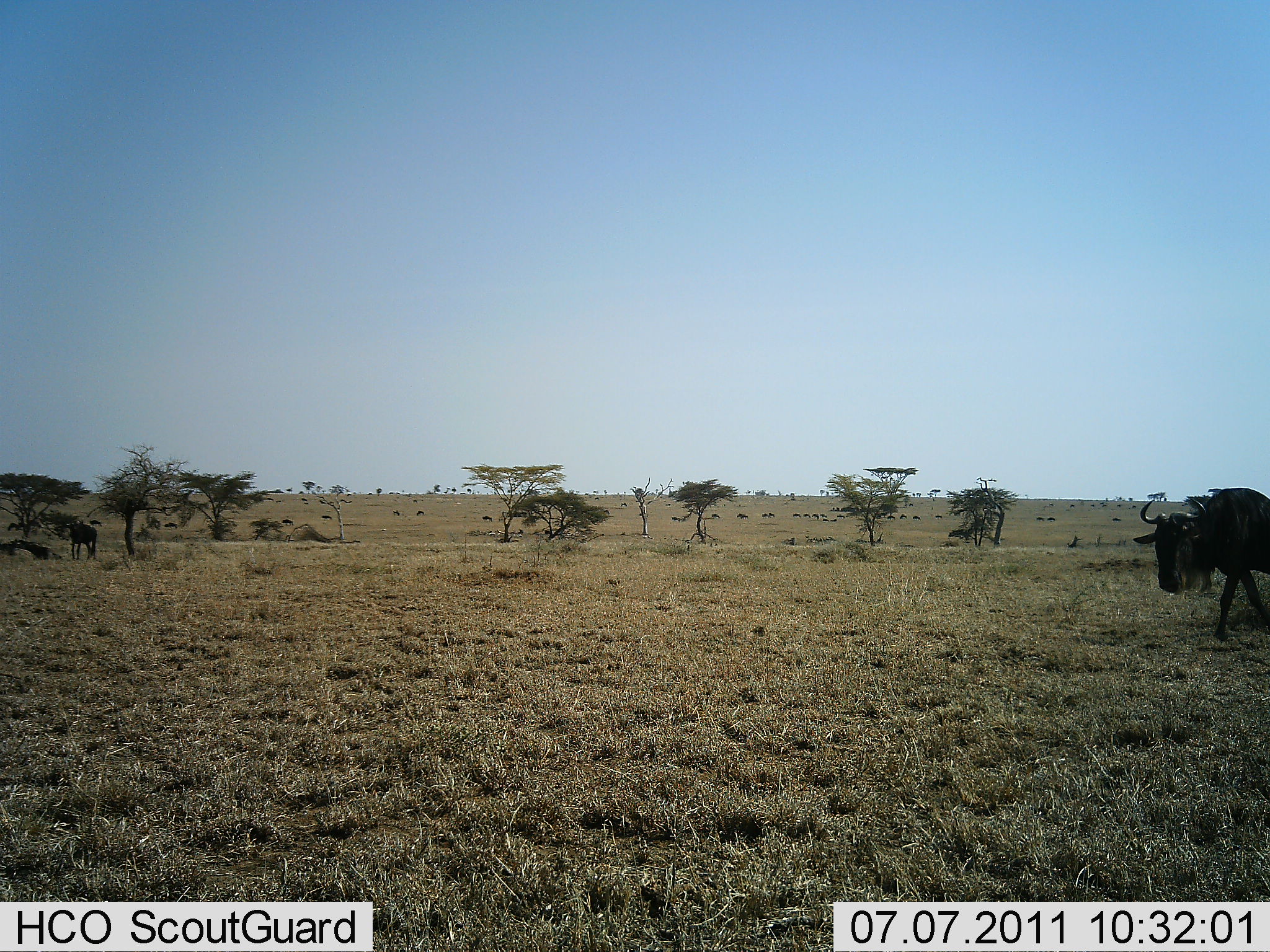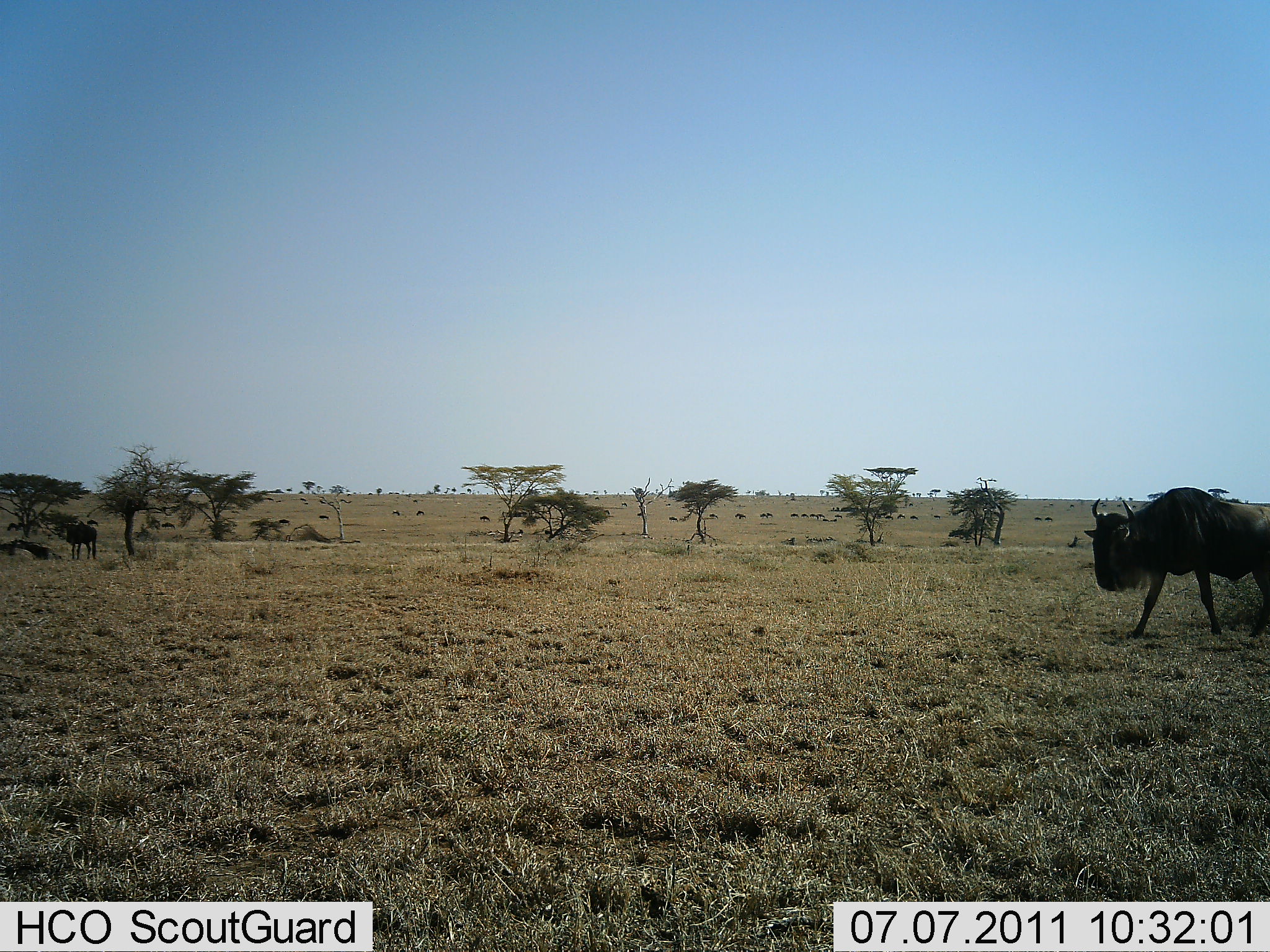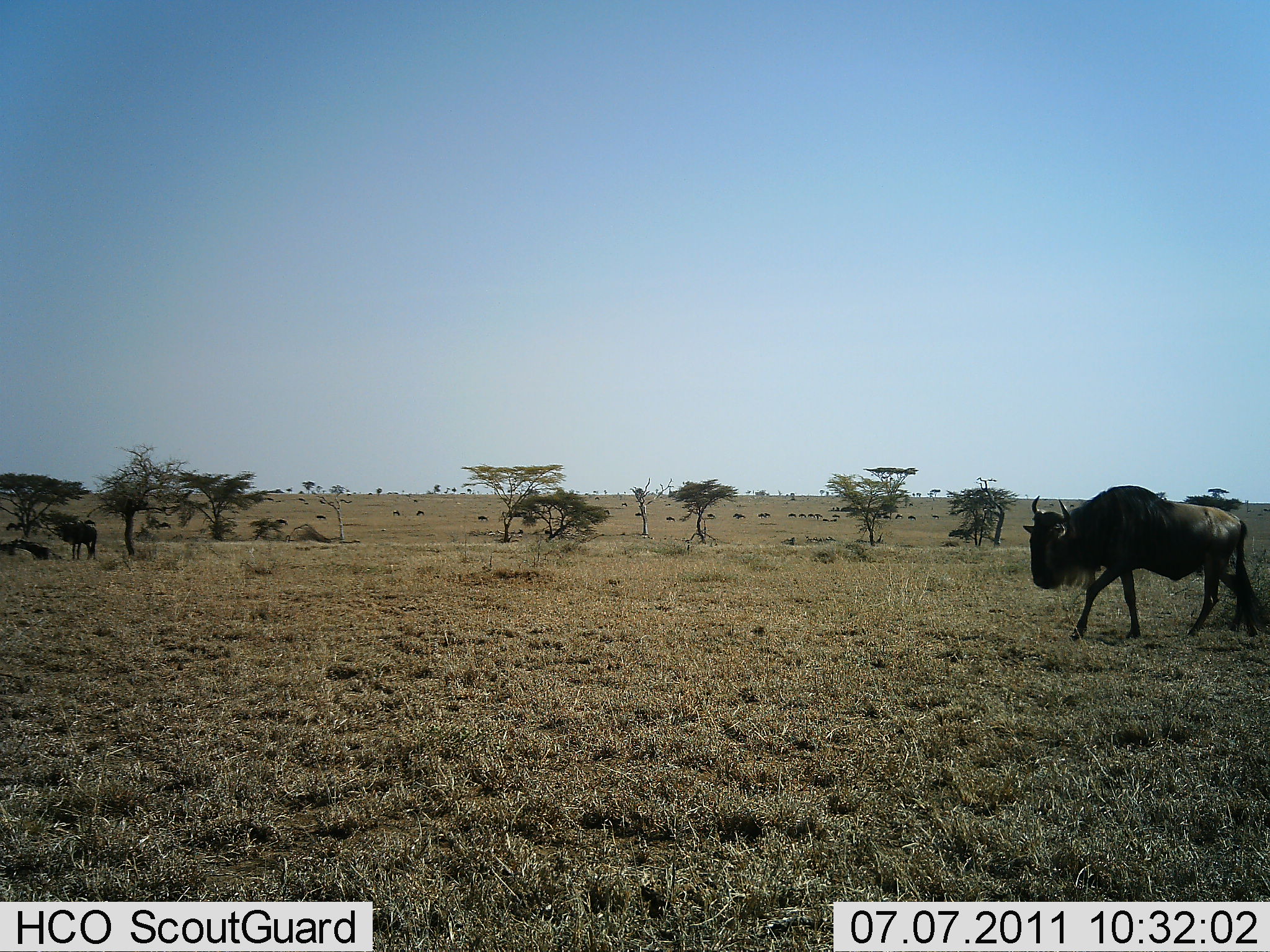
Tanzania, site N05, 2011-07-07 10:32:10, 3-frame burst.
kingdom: Animalia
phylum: Chordata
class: Mammalia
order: Artiodactyla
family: Bovidae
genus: Connochaetes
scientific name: Connochaetes taurinus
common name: blue wildebeest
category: wildebeest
Wildebeest (blue wildebeest) (Connochaetes taurinus), count 11-50. Behavior (volunteer vote fractions): standing 29%, resting 0%, moving 100%, interacting 0%. Young present (vote fraction): 0%. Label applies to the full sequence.